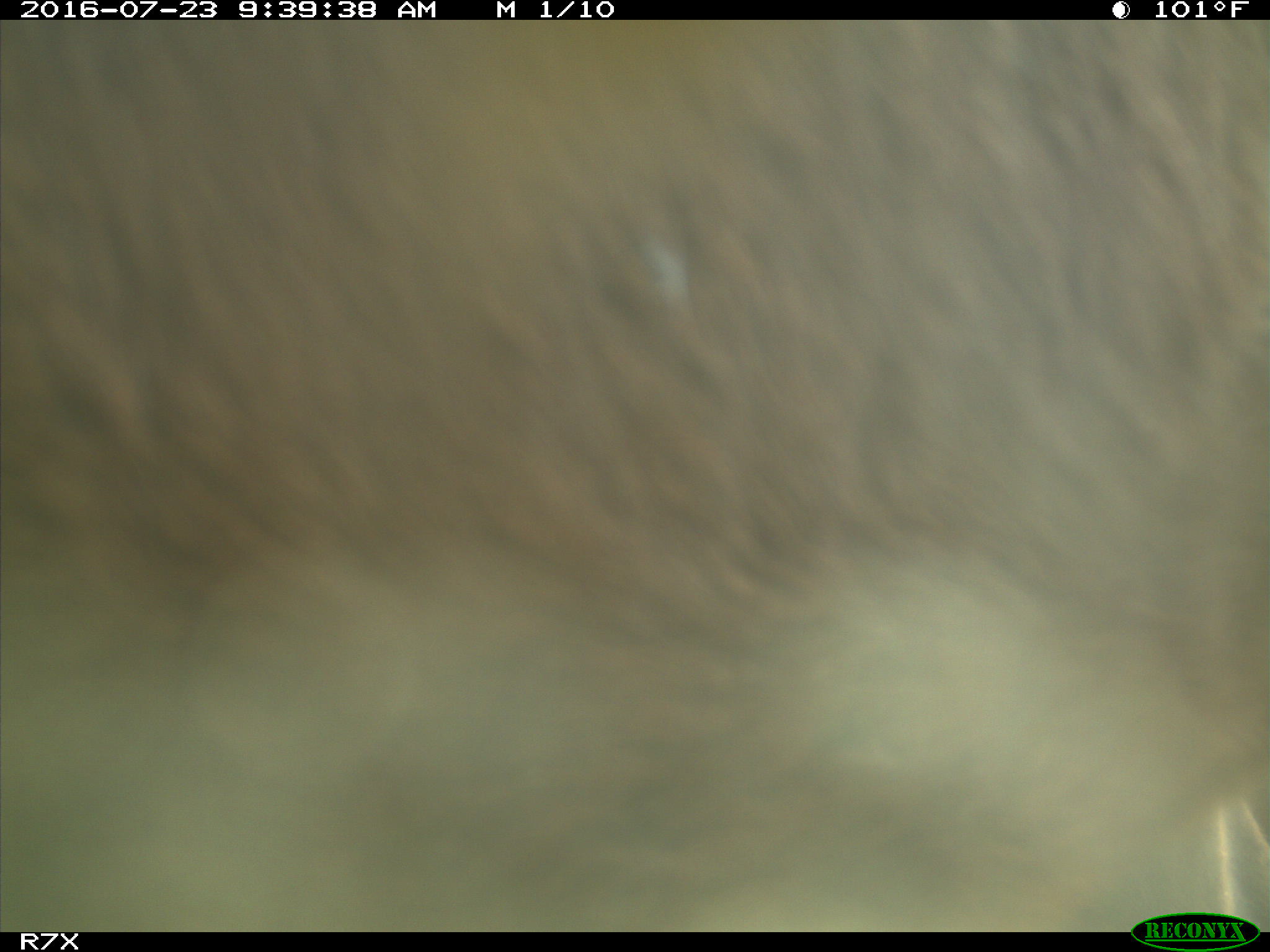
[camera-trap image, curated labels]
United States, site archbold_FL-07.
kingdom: Animalia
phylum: Chordata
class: Mammalia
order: Artiodactyla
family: Bovidae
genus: Bos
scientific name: Bos taurus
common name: domestic cow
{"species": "Bos taurus (domestic cow)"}